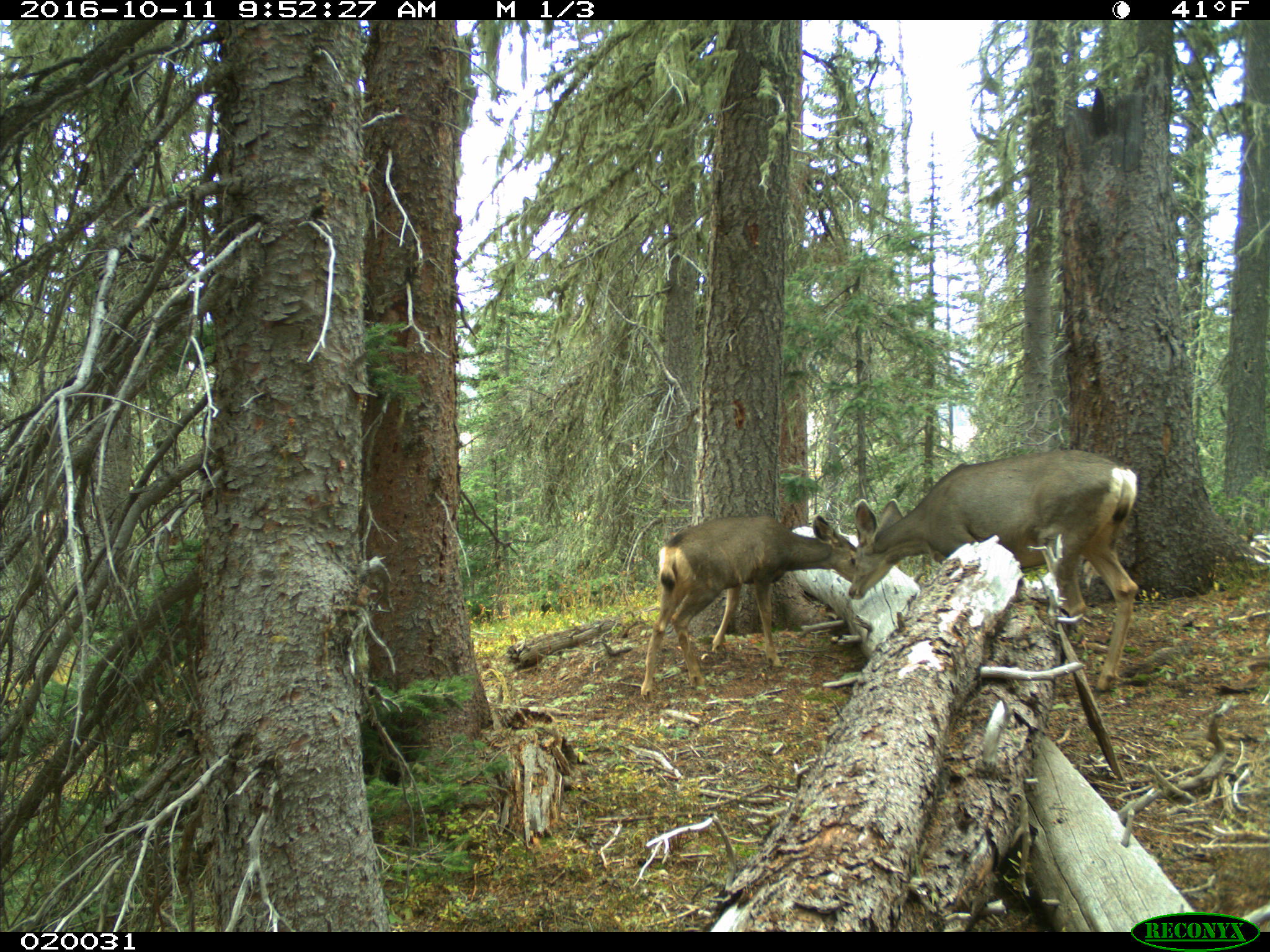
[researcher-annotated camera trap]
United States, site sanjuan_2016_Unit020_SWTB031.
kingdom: Animalia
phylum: Chordata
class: Mammalia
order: Artiodactyla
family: Cervidae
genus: Odocoileus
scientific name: Odocoileus hemionus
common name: mule deer